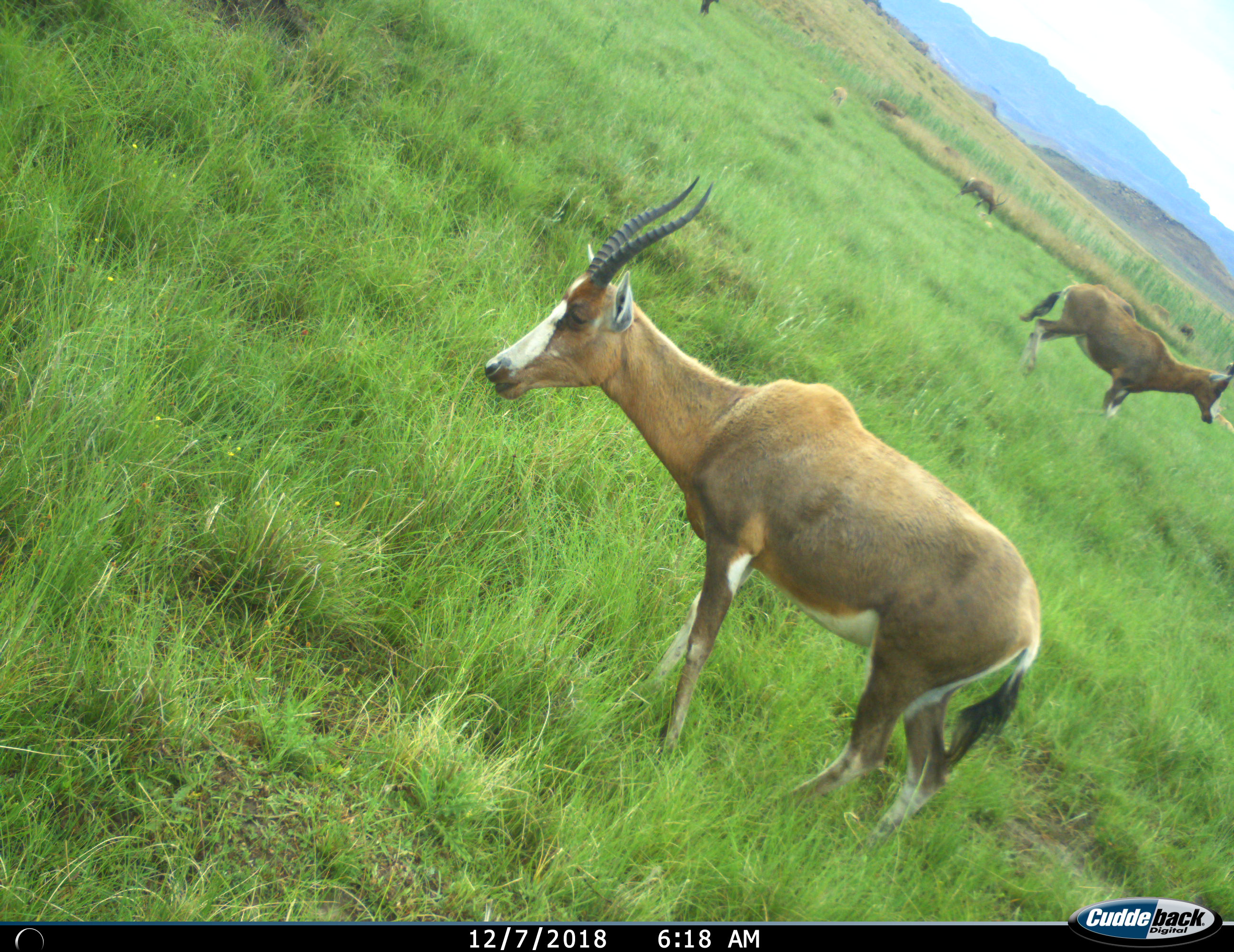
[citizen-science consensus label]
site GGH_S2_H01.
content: unidentified animal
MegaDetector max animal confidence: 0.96